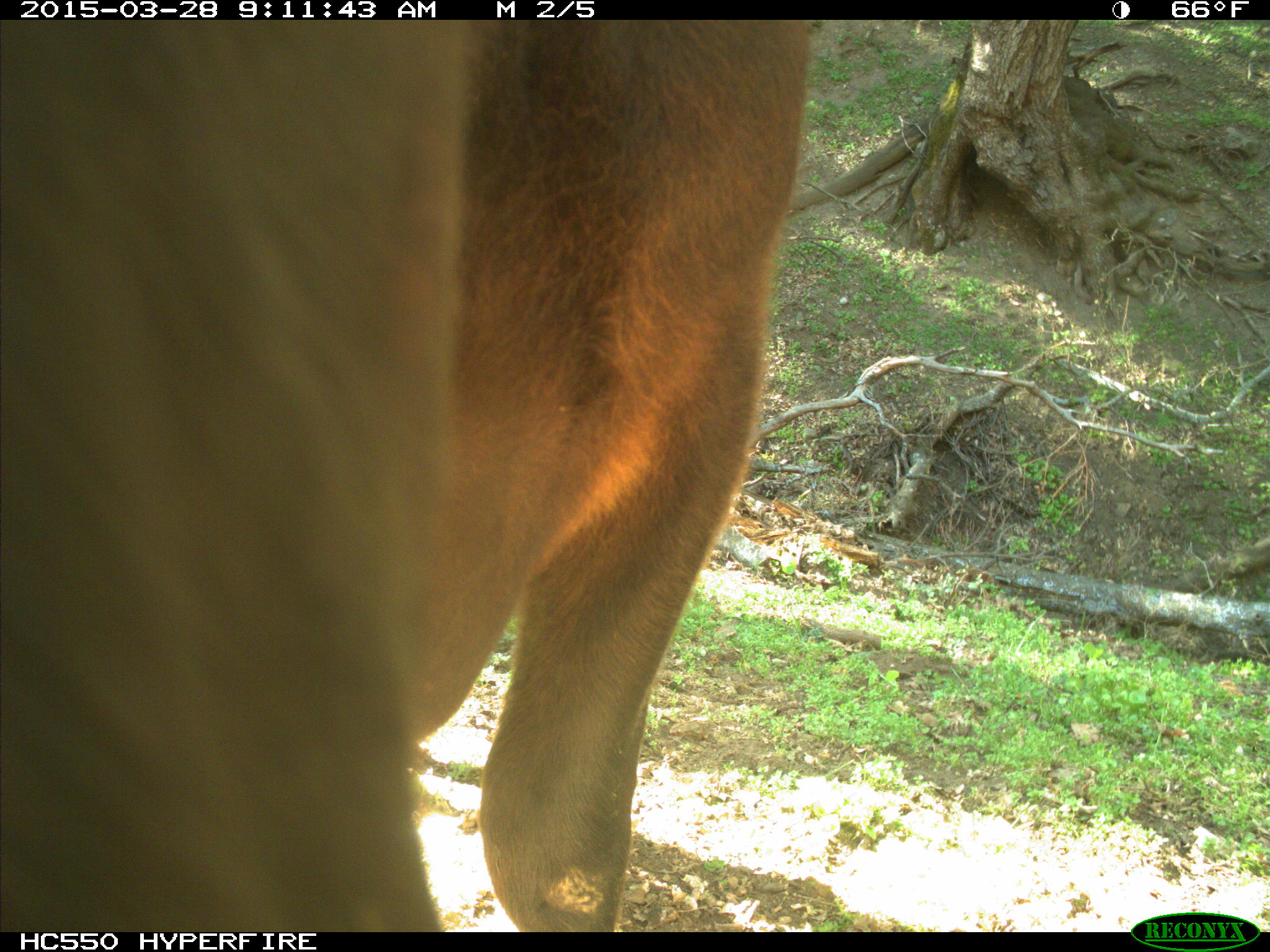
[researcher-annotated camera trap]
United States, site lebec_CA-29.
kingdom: Animalia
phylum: Chordata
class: Mammalia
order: Artiodactyla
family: Bovidae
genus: Bos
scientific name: Bos taurus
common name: domestic cow